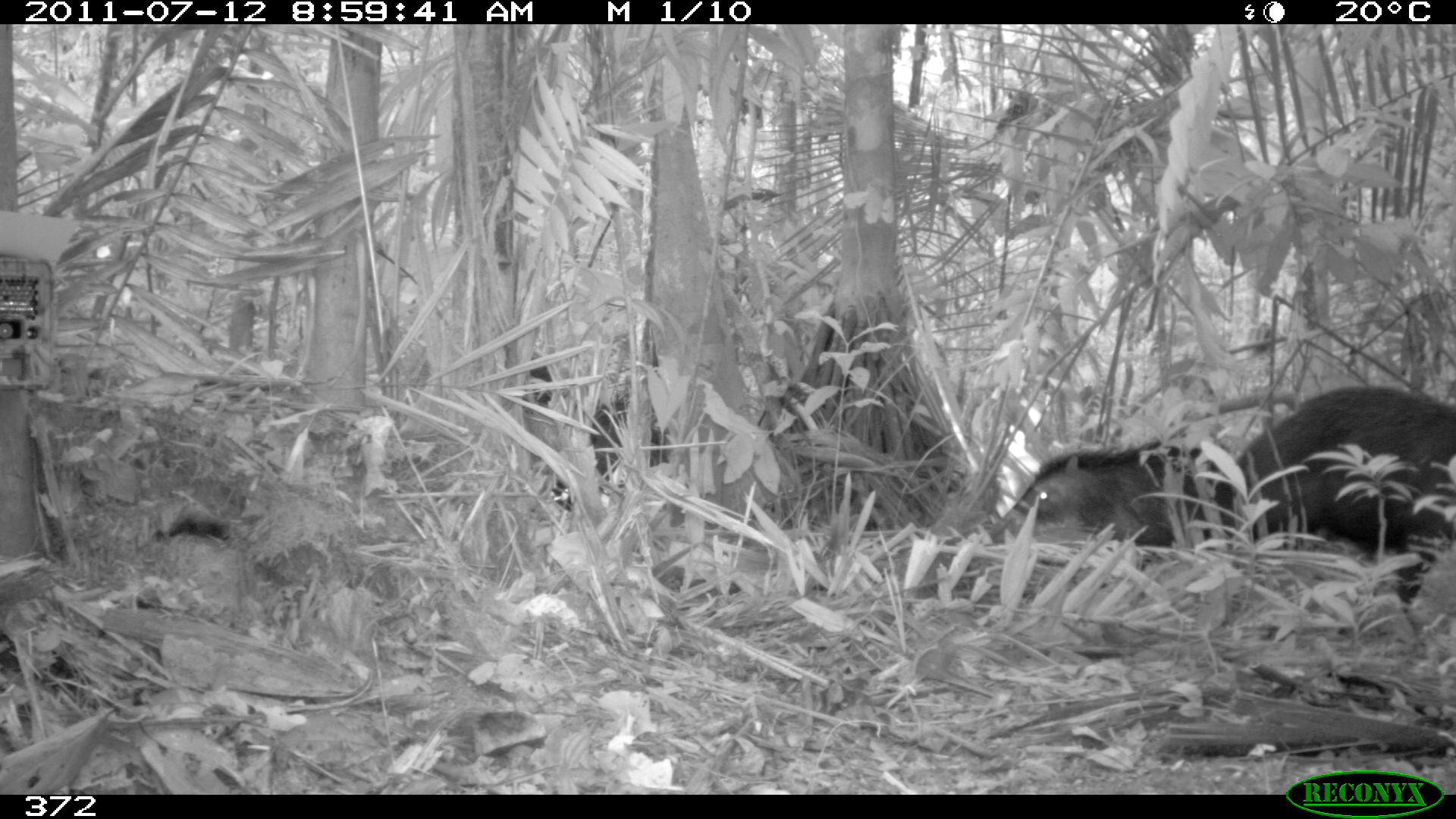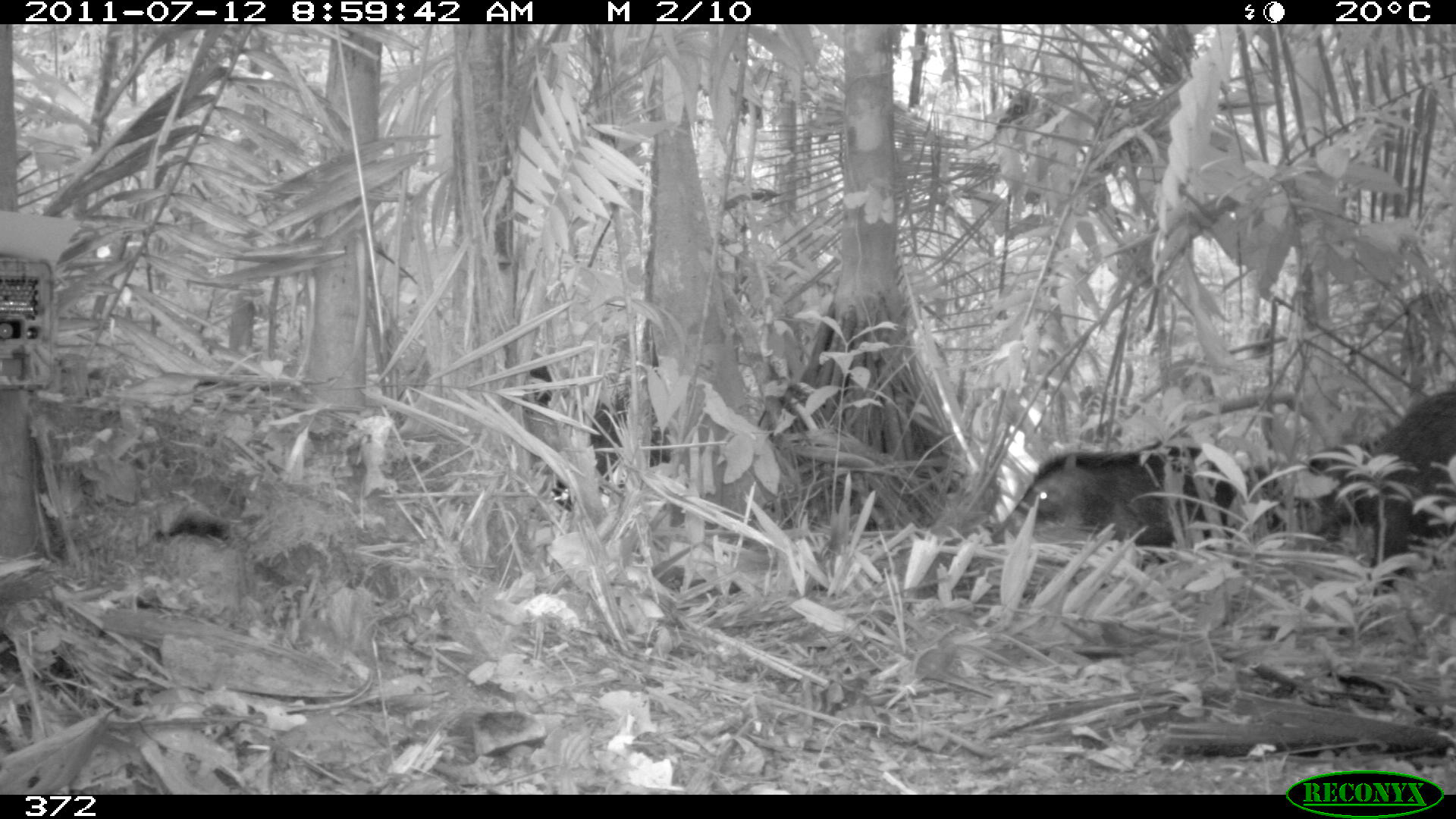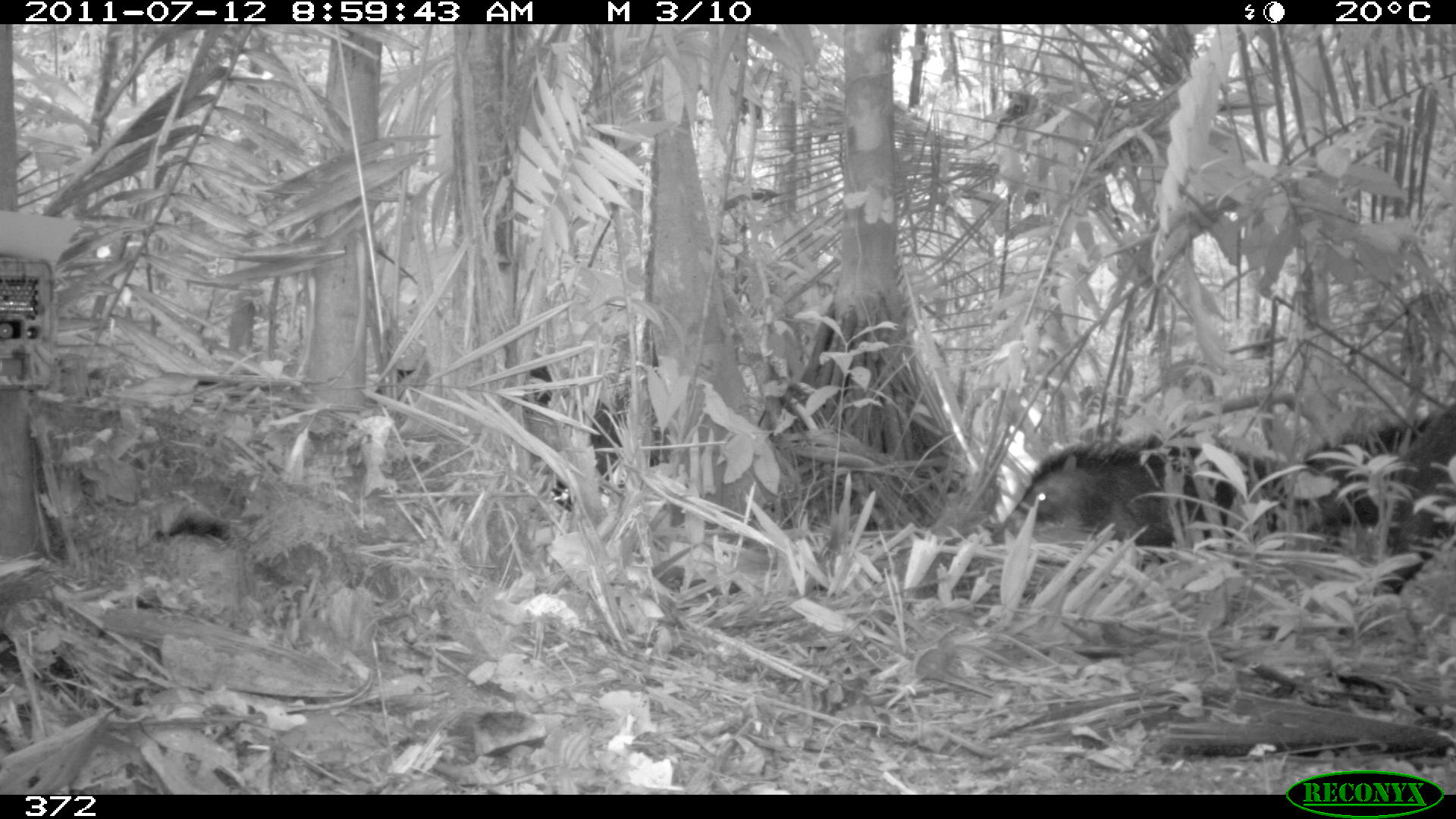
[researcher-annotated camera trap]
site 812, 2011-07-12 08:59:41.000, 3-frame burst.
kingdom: Animalia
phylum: Chordata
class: Mammalia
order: Artiodactyla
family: Tayassuidae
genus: Tayassu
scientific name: Tayassu pecari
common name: white-lipped peccary